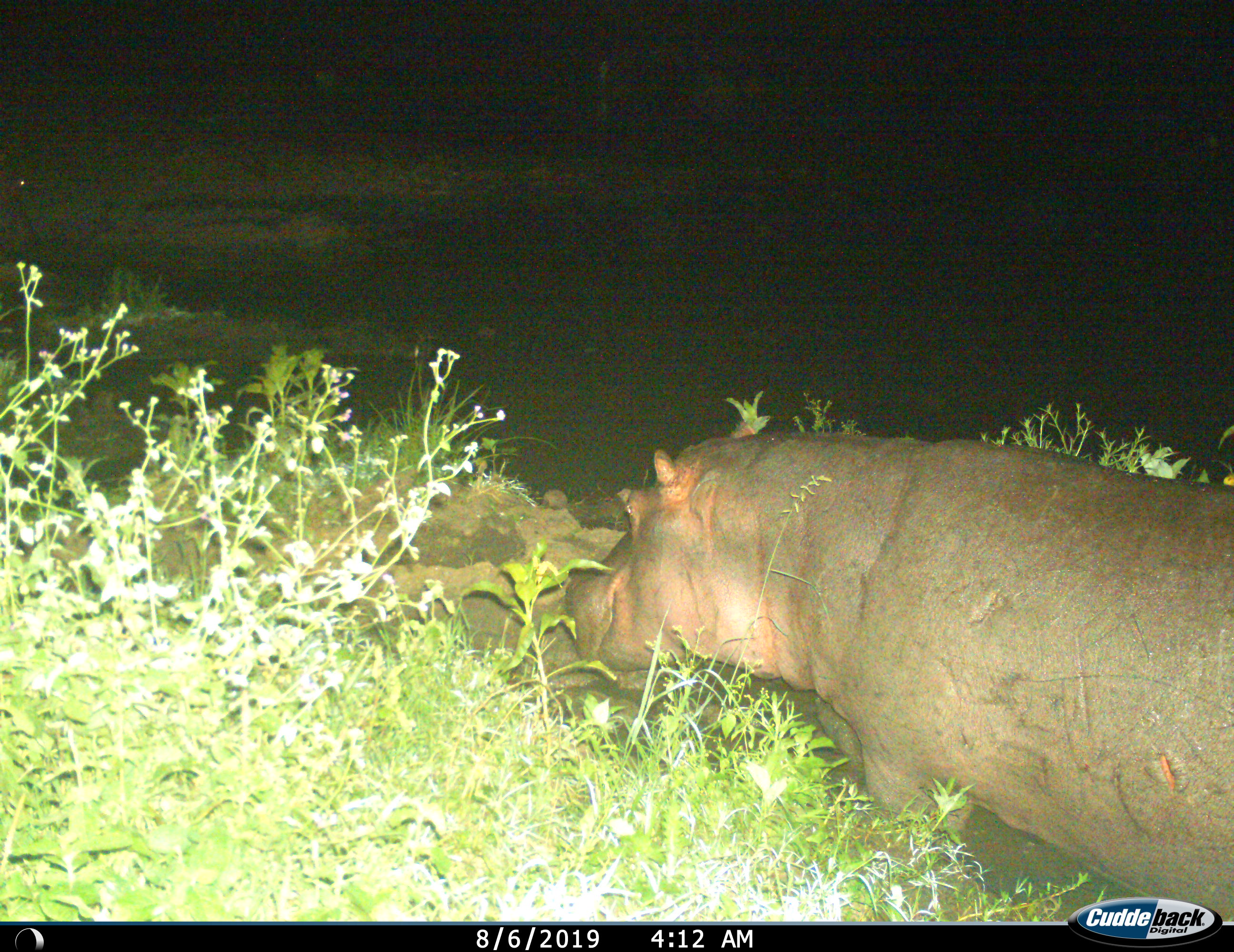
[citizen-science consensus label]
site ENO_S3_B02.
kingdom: Animalia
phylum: Chordata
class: Mammalia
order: Artiodactyla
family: Hippopotamidae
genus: Hippopotamus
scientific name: Hippopotamus amphibius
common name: hippopotamus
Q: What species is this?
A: Hippopotamus (Hippopotamus amphibius).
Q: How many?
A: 1.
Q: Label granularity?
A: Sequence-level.